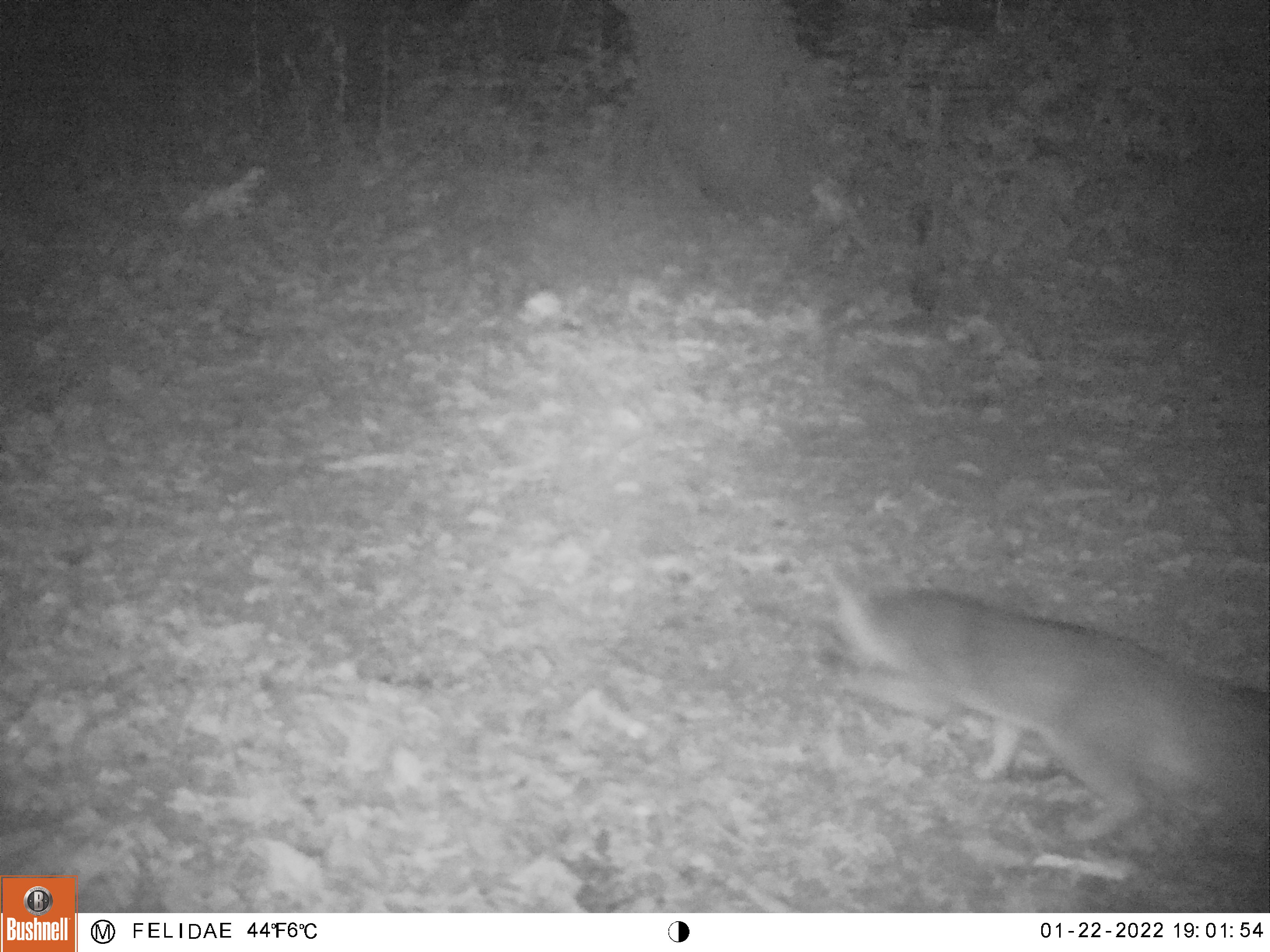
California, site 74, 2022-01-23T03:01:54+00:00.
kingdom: Animalia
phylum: Chordata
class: Mammalia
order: Carnivora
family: Canidae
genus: Urocyon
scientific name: Urocyon cinereoargenteus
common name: gray fox